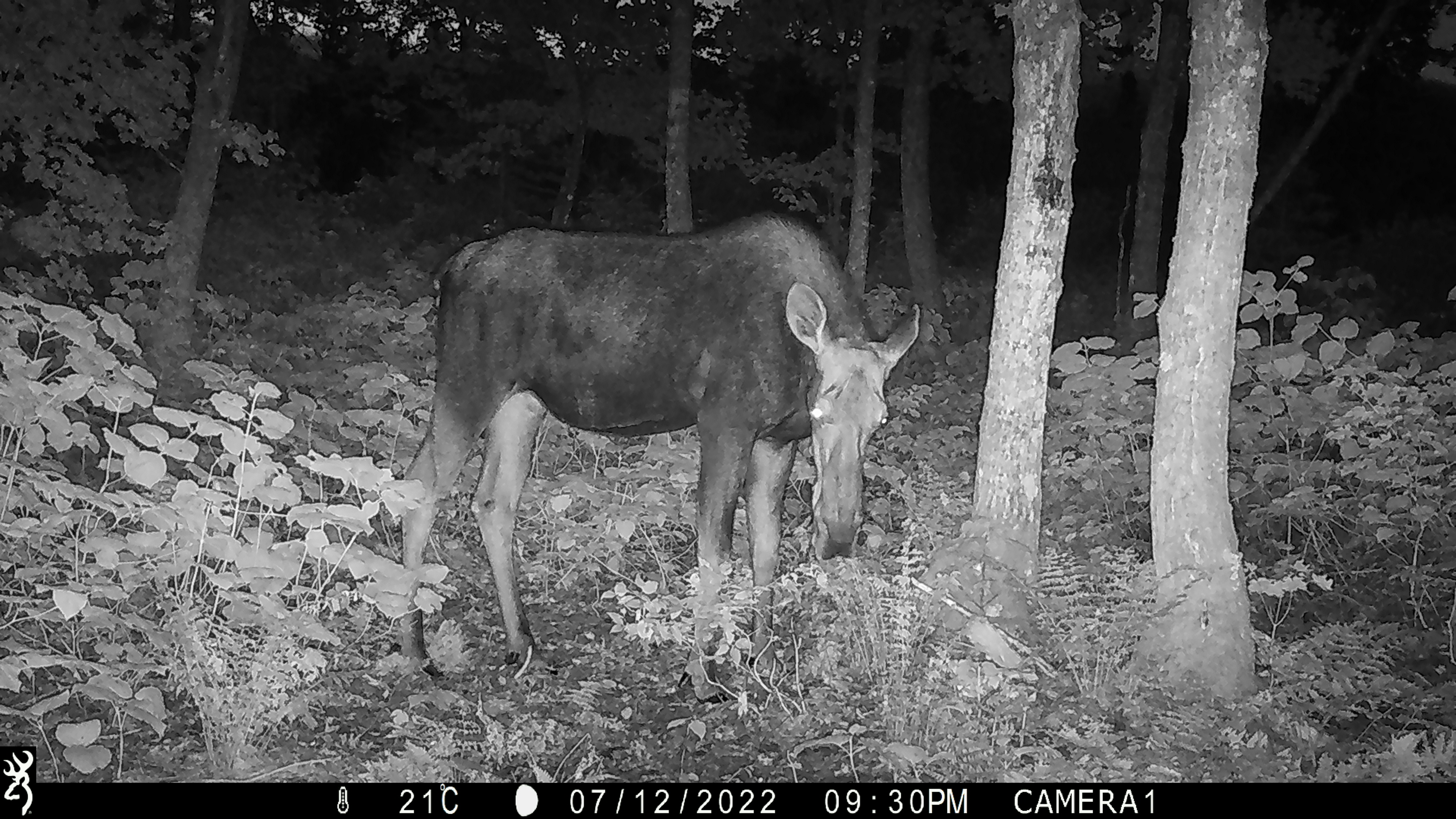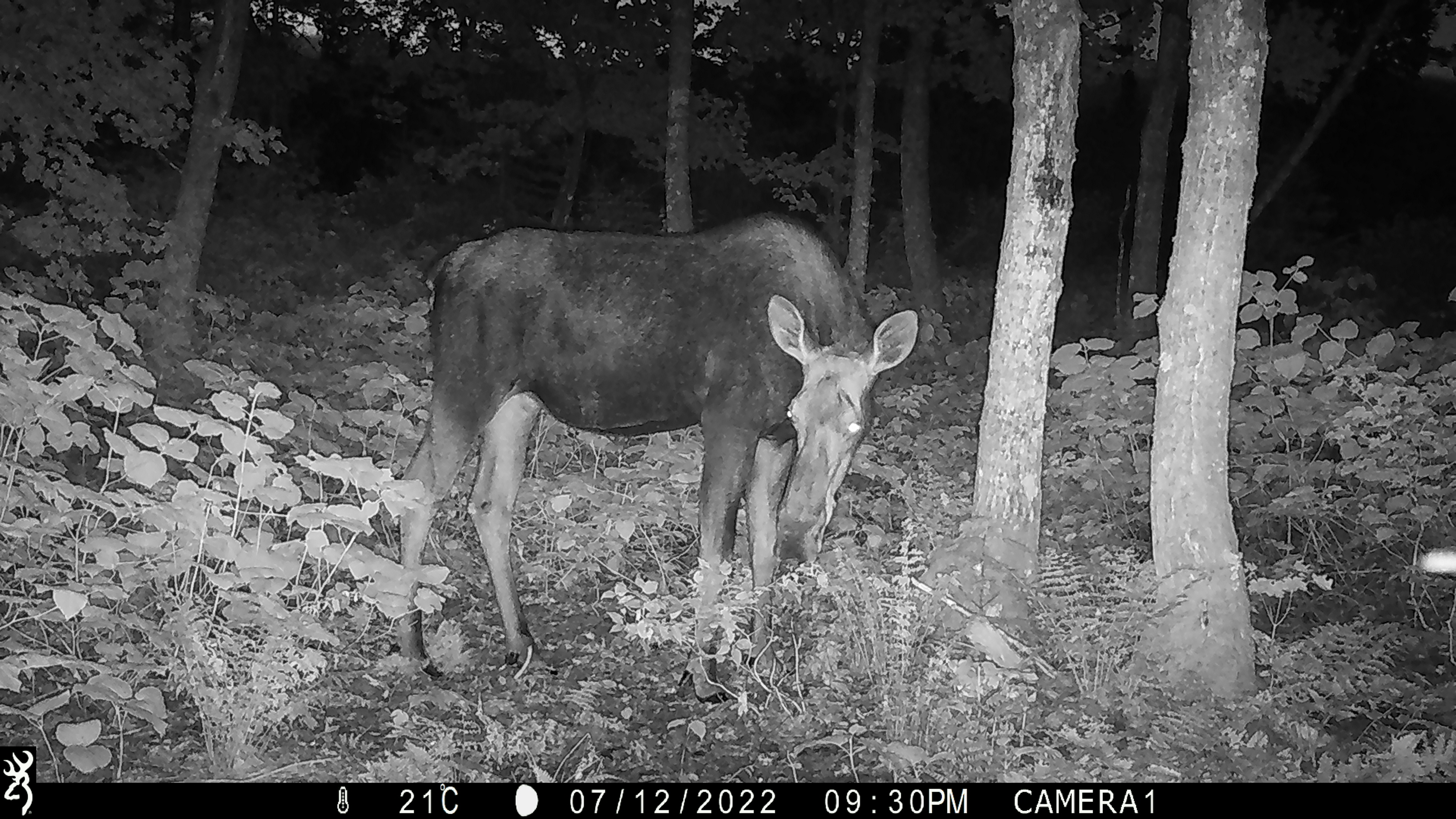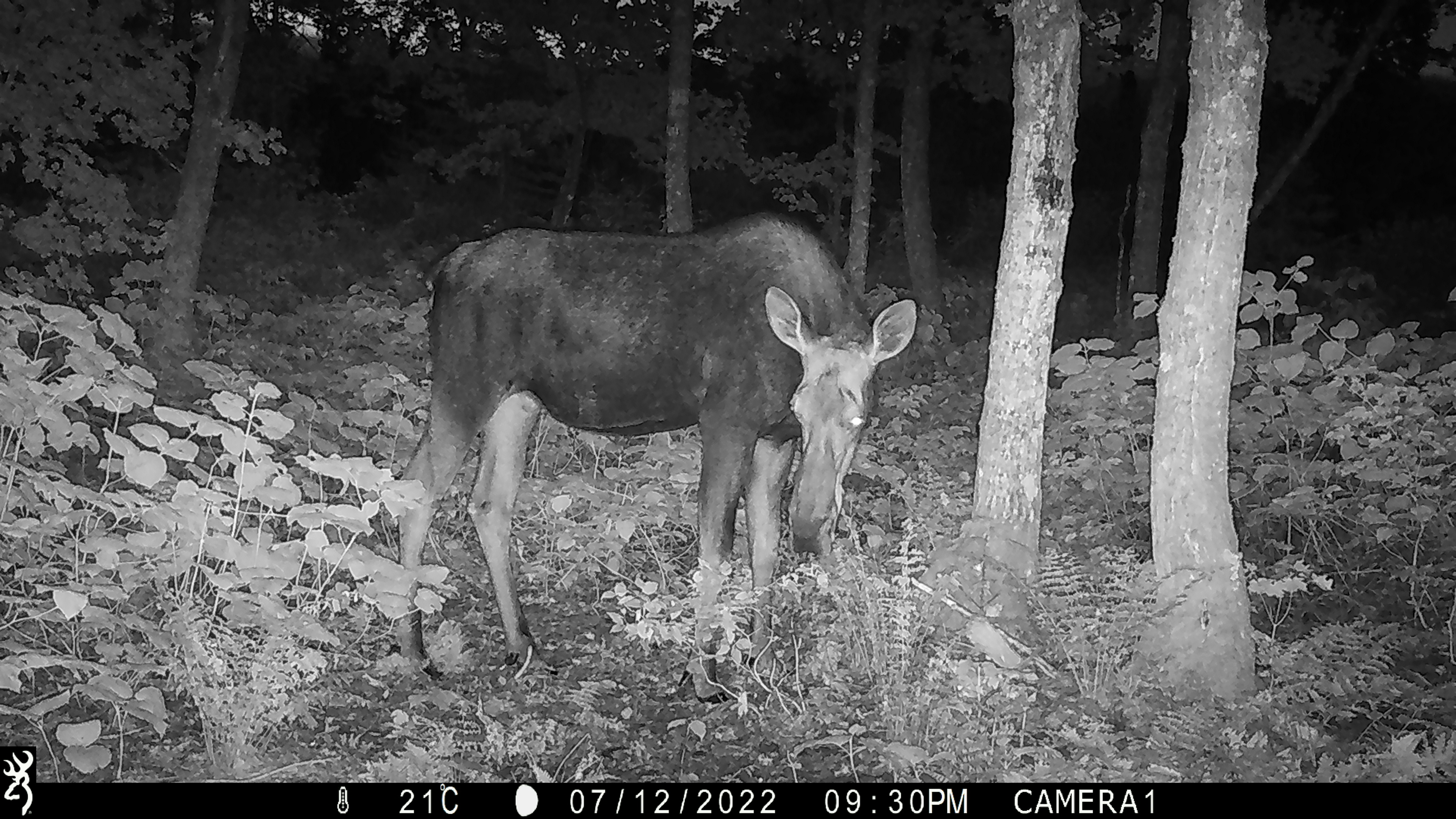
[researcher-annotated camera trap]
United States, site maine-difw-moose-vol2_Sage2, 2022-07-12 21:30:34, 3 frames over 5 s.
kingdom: Animalia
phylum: Chordata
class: Mammalia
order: Artiodactyla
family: Cervidae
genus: Alces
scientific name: Alces alces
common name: moose